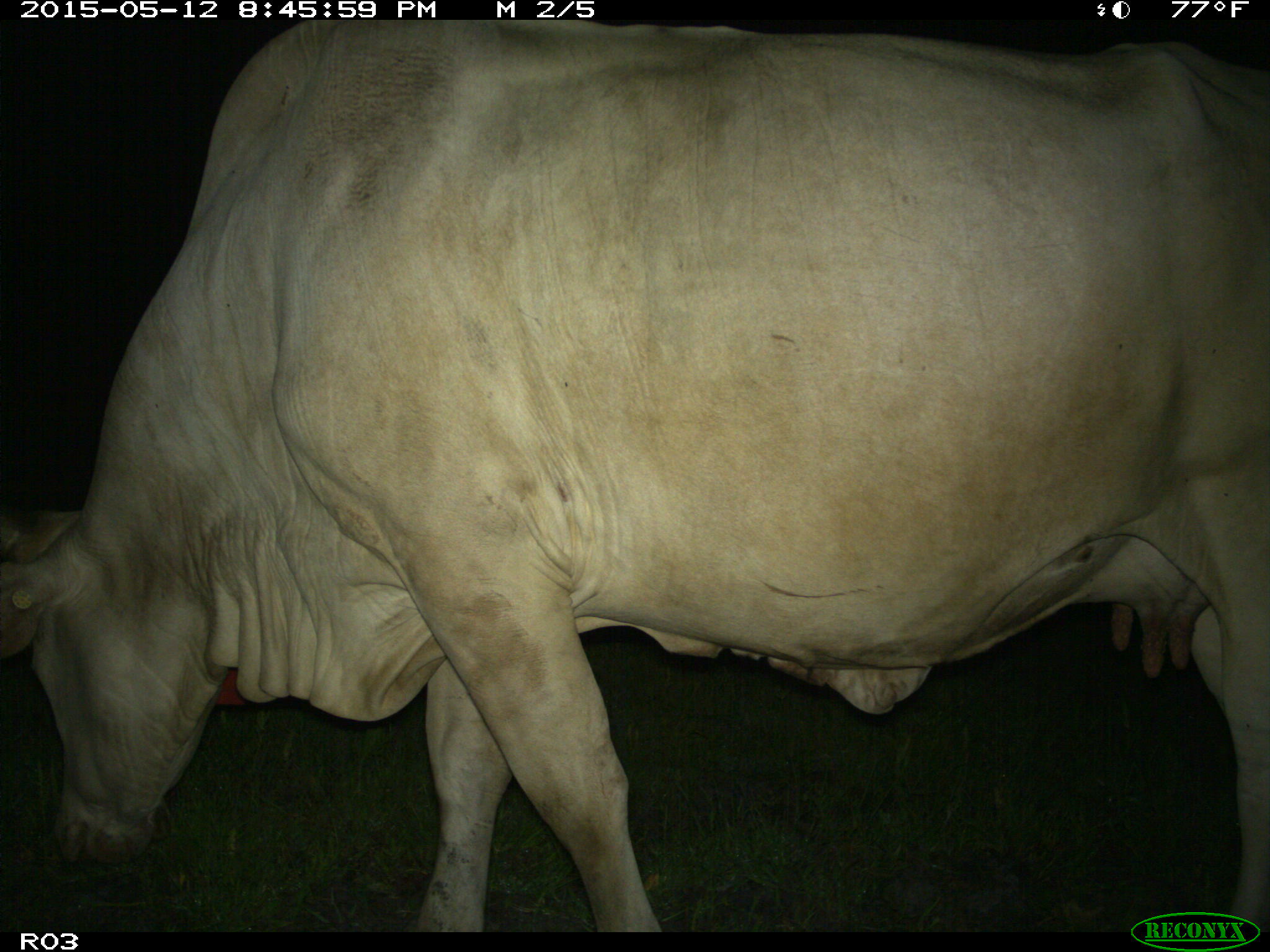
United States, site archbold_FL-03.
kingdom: Animalia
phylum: Chordata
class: Mammalia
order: Artiodactyla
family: Bovidae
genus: Bos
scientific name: Bos taurus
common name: domestic cow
Bos taurus (domestic cow).